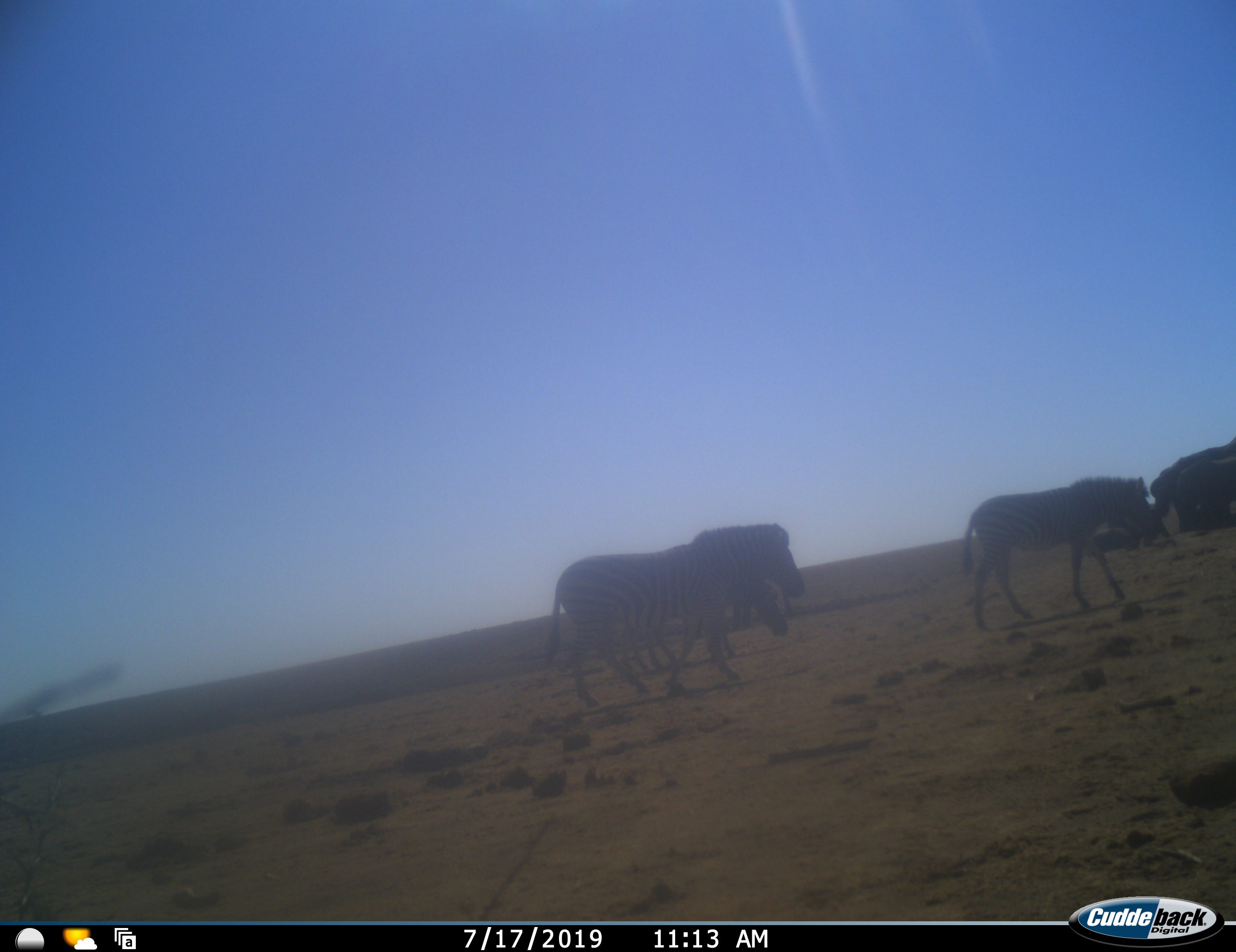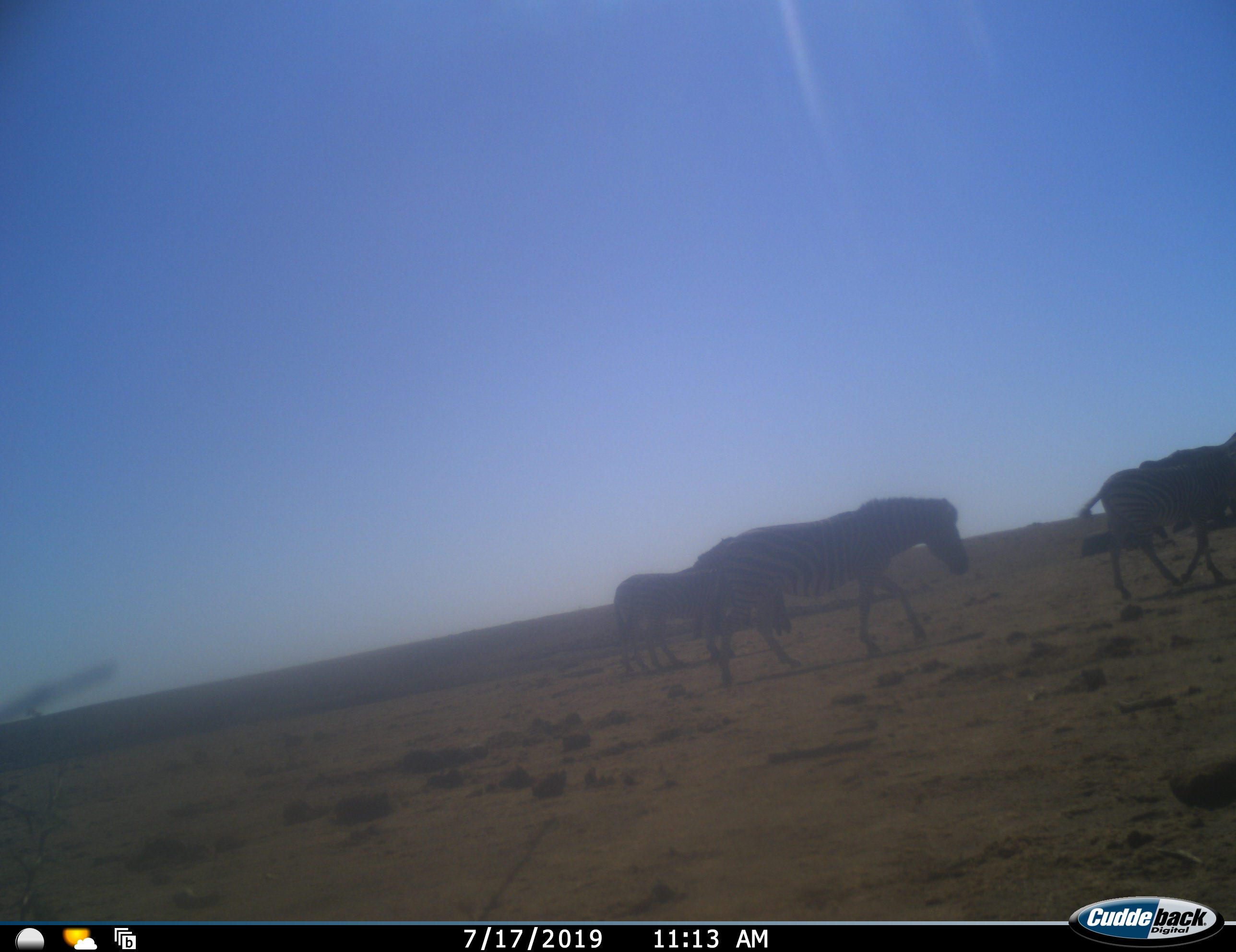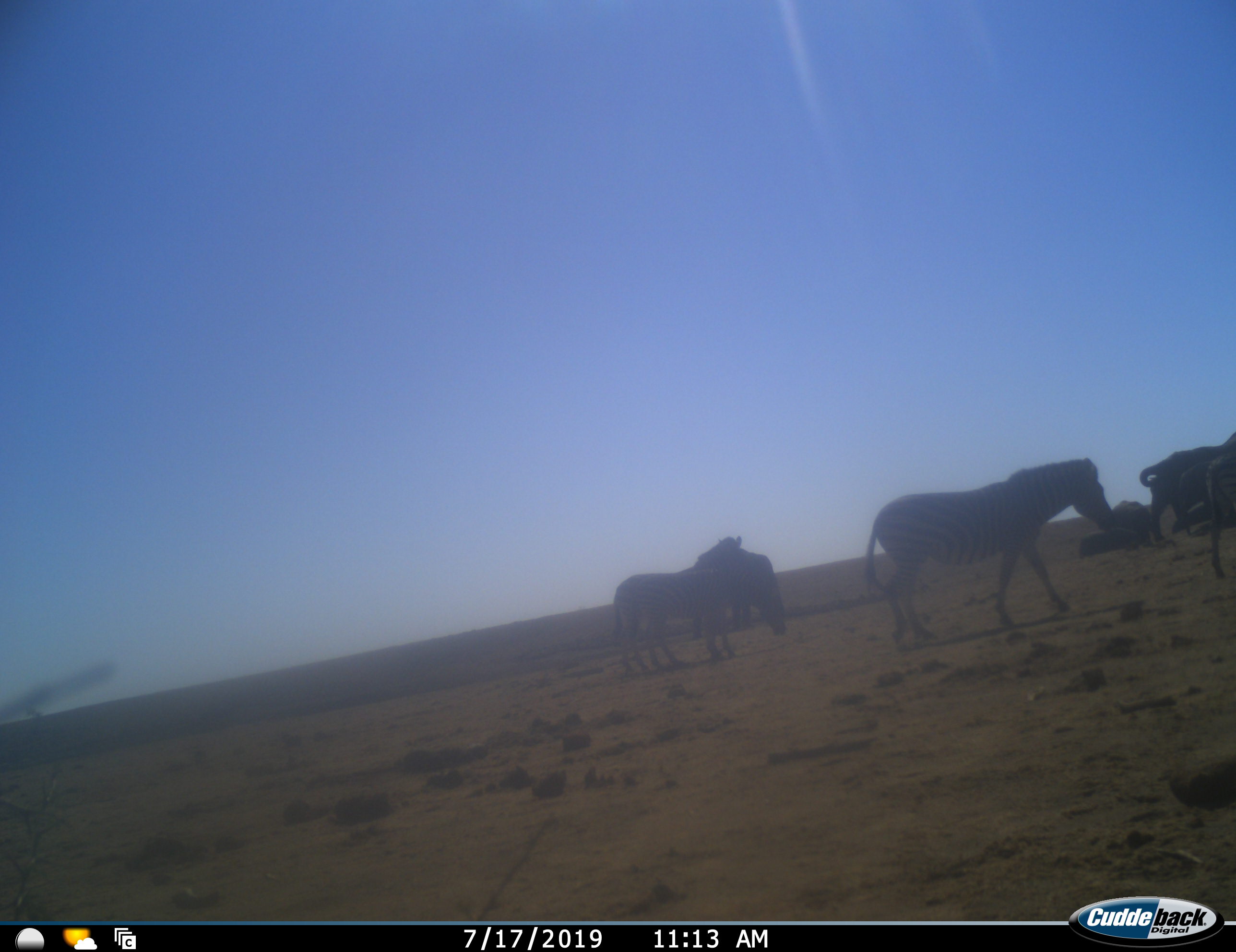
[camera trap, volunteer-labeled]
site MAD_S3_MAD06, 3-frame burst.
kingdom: Animalia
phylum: Chordata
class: Mammalia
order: Proboscidea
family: Elephantidae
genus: Loxodonta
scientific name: Loxodonta africana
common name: african bush elephant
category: elephant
Elephant (african bush elephant) (Loxodonta africana), count 5. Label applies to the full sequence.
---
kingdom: Animalia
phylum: Chordata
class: Mammalia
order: Perissodactyla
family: Equidae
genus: Equus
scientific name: Equus quagga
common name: plains zebra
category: zebraplains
Zebraplains (plains zebra) (Equus quagga), count 4. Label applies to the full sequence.